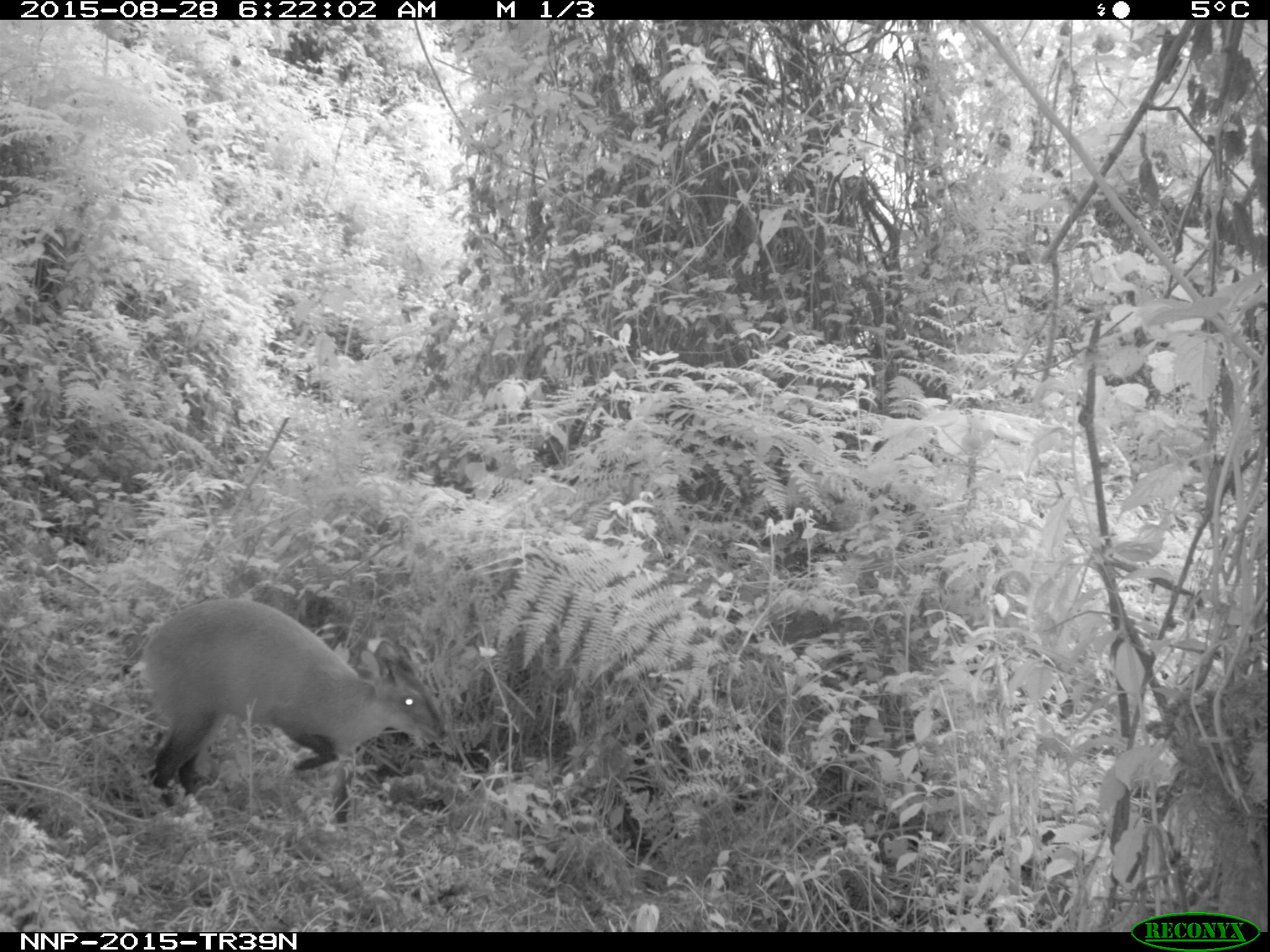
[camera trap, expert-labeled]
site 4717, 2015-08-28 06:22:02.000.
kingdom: Animalia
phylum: Chordata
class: Mammalia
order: Artiodactyla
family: Bovidae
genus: Cephalophus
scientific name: Cephalophus nigrifrons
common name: black-fronted duiker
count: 1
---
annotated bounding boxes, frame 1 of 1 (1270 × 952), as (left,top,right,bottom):
cephalophus nigrifrons: (138,595,444,831)